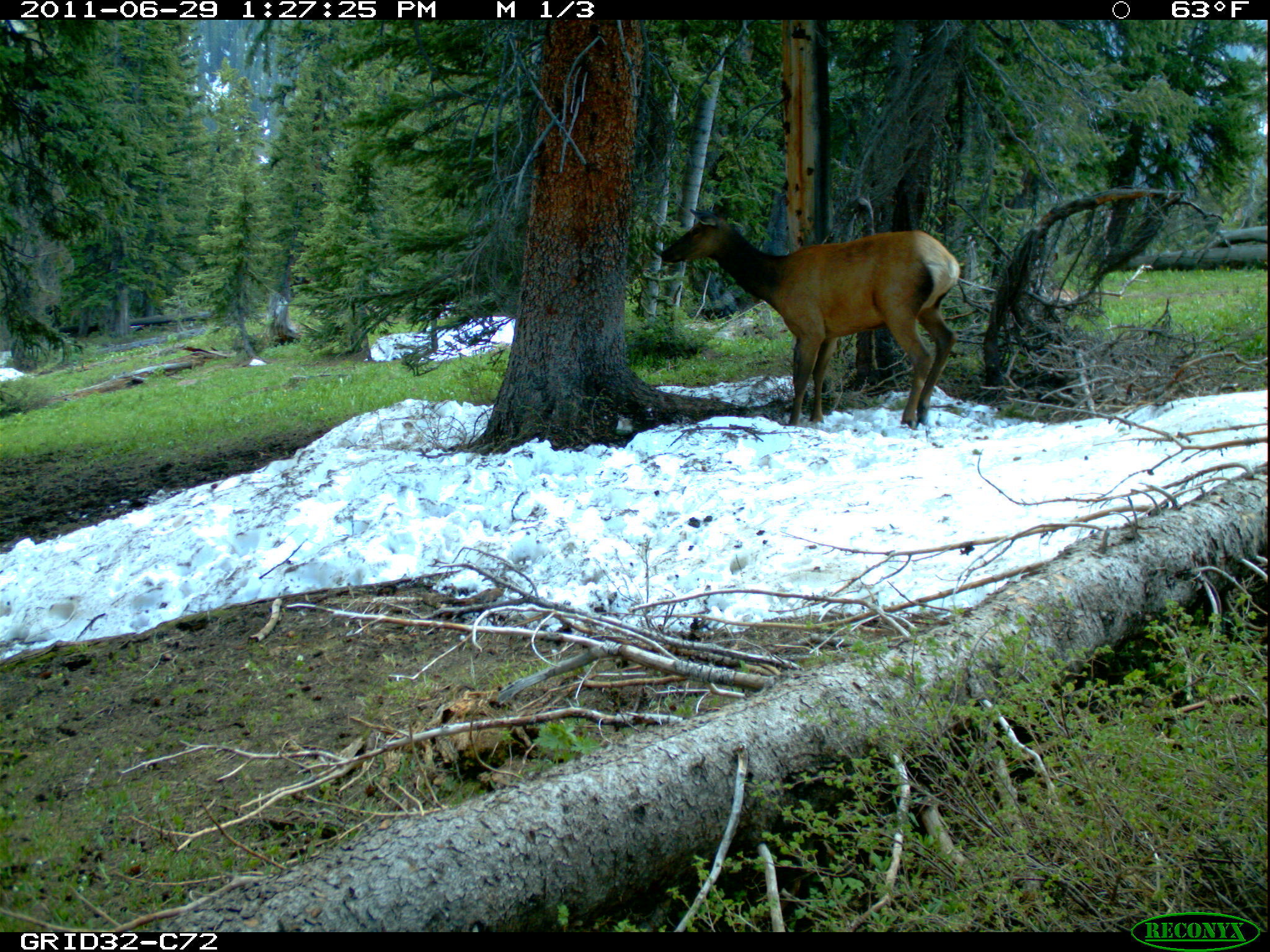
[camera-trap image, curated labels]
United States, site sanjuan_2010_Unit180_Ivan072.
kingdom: Animalia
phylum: Chordata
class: Mammalia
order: Artiodactyla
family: Cervidae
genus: Cervus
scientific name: Cervus elaphus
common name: red deer